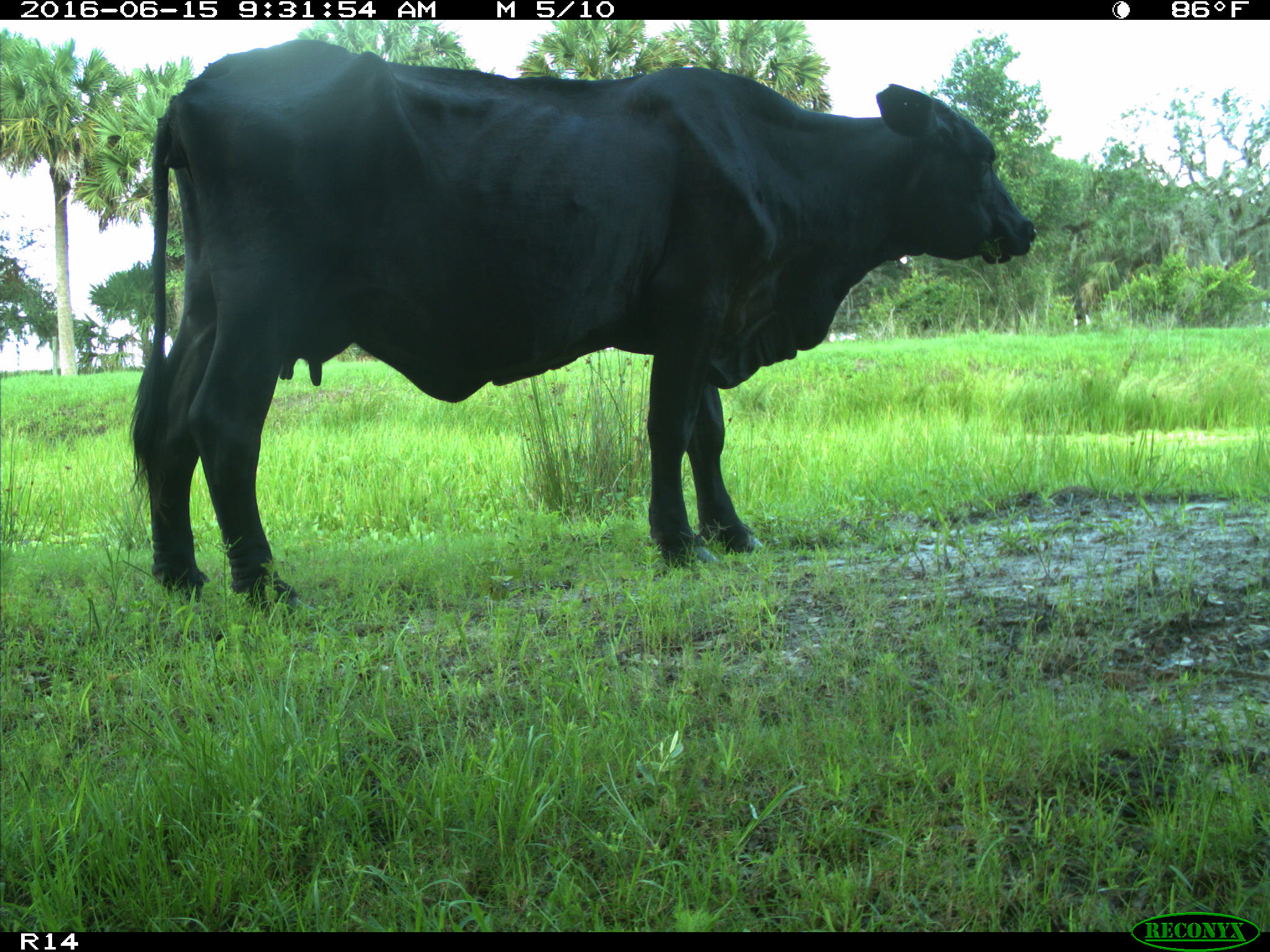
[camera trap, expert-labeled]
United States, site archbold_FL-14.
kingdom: Animalia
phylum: Chordata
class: Mammalia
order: Artiodactyla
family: Bovidae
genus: Bos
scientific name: Bos taurus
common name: domestic cow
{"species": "Bos taurus (domestic cow)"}